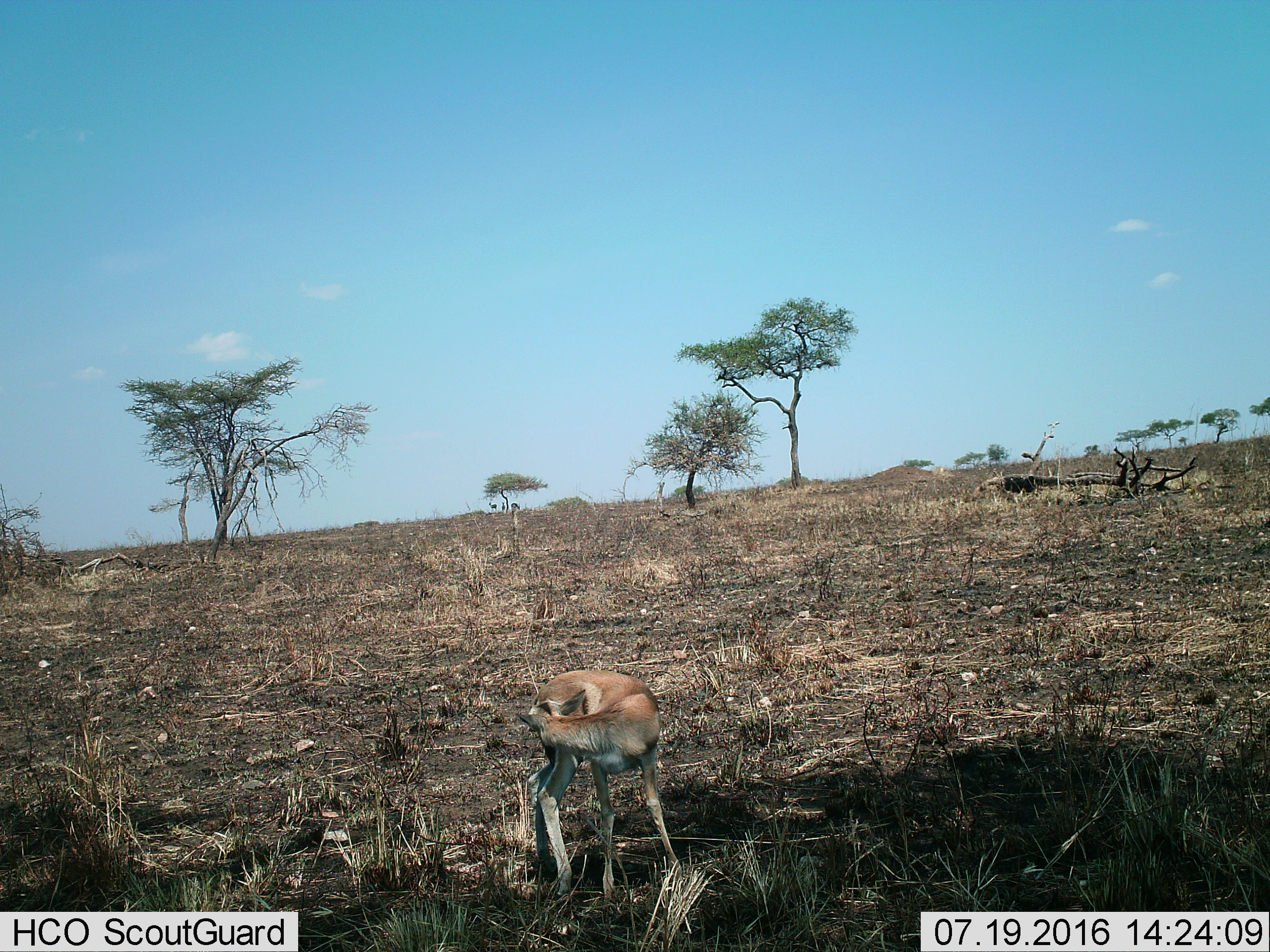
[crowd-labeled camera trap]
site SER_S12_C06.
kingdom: Animalia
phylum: Chordata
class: Mammalia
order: Artiodactyla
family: Bovidae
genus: Eudorcas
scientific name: Eudorcas thomsonii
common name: thomson's gazelle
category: gazellethomsons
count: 1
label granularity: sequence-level